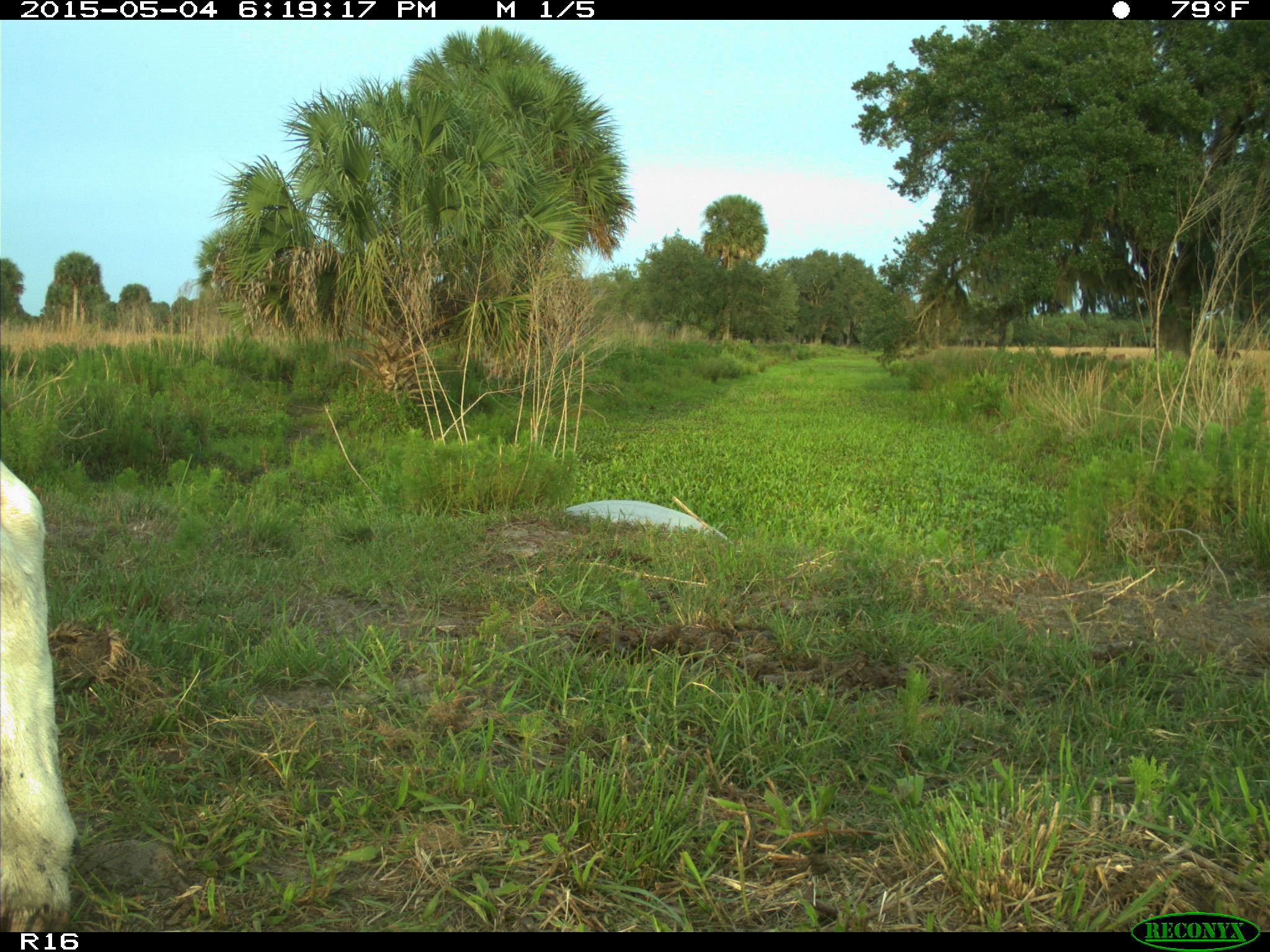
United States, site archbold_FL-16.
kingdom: Animalia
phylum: Chordata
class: Mammalia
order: Artiodactyla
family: Bovidae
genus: Bos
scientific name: Bos taurus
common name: domestic cow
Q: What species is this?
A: Bos taurus (domestic cow).